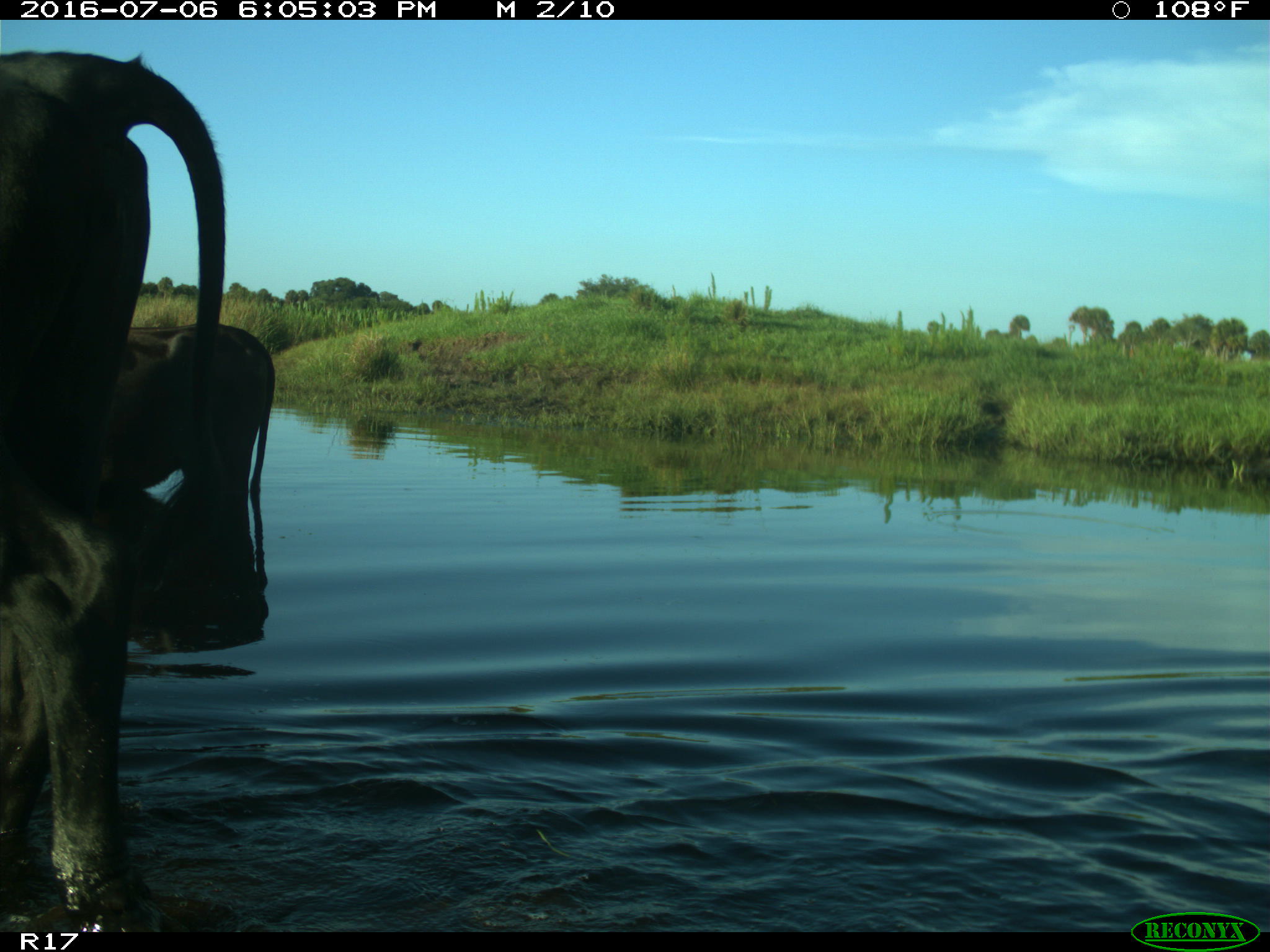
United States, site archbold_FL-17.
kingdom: Animalia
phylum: Chordata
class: Mammalia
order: Artiodactyla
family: Bovidae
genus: Bos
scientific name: Bos taurus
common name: domestic cow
Bos taurus (domestic cow).